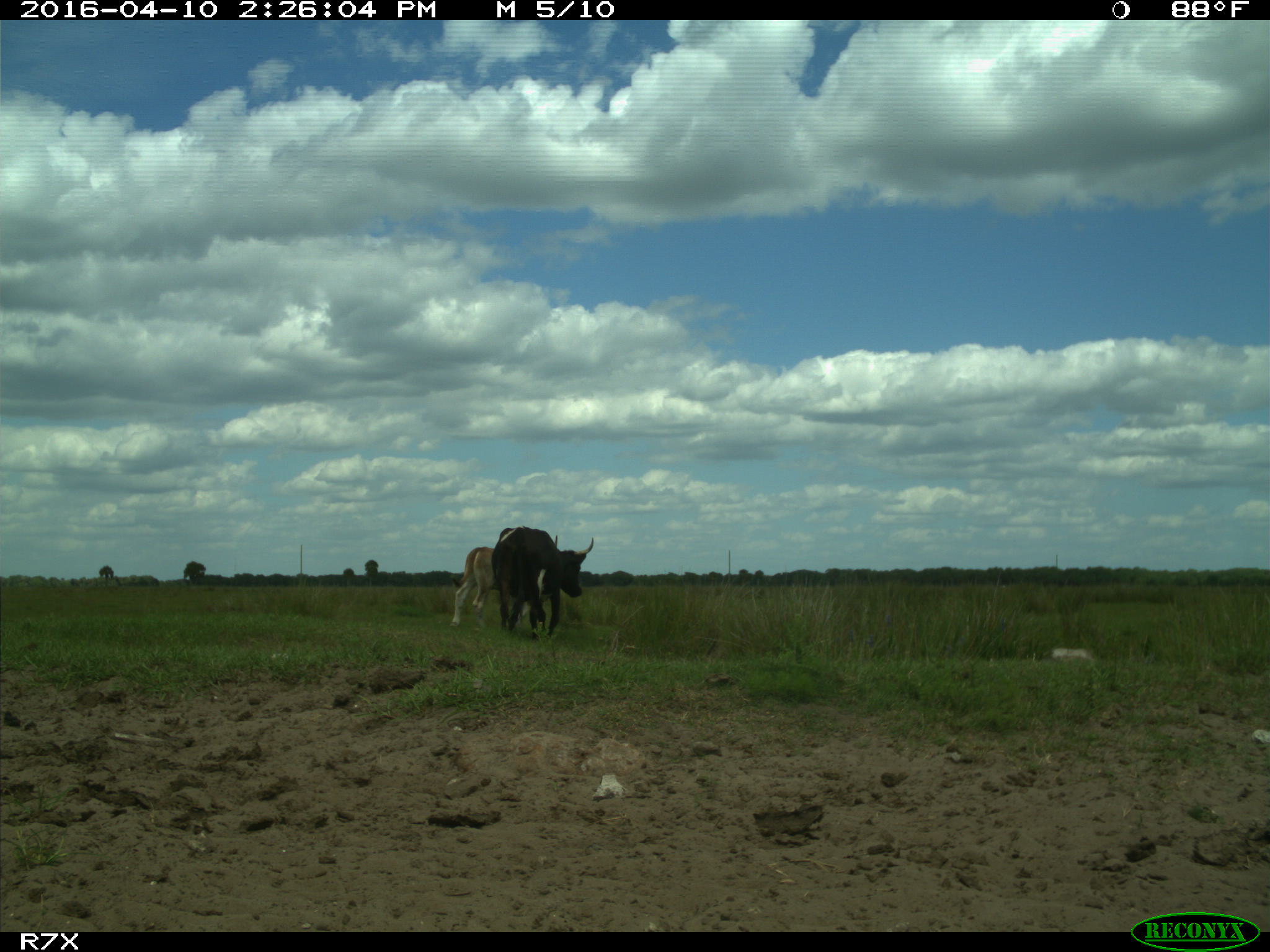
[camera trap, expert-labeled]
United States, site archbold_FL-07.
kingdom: Animalia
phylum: Chordata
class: Mammalia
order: Artiodactyla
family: Bovidae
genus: Bos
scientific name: Bos taurus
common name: domestic cow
Bos taurus (domestic cow).